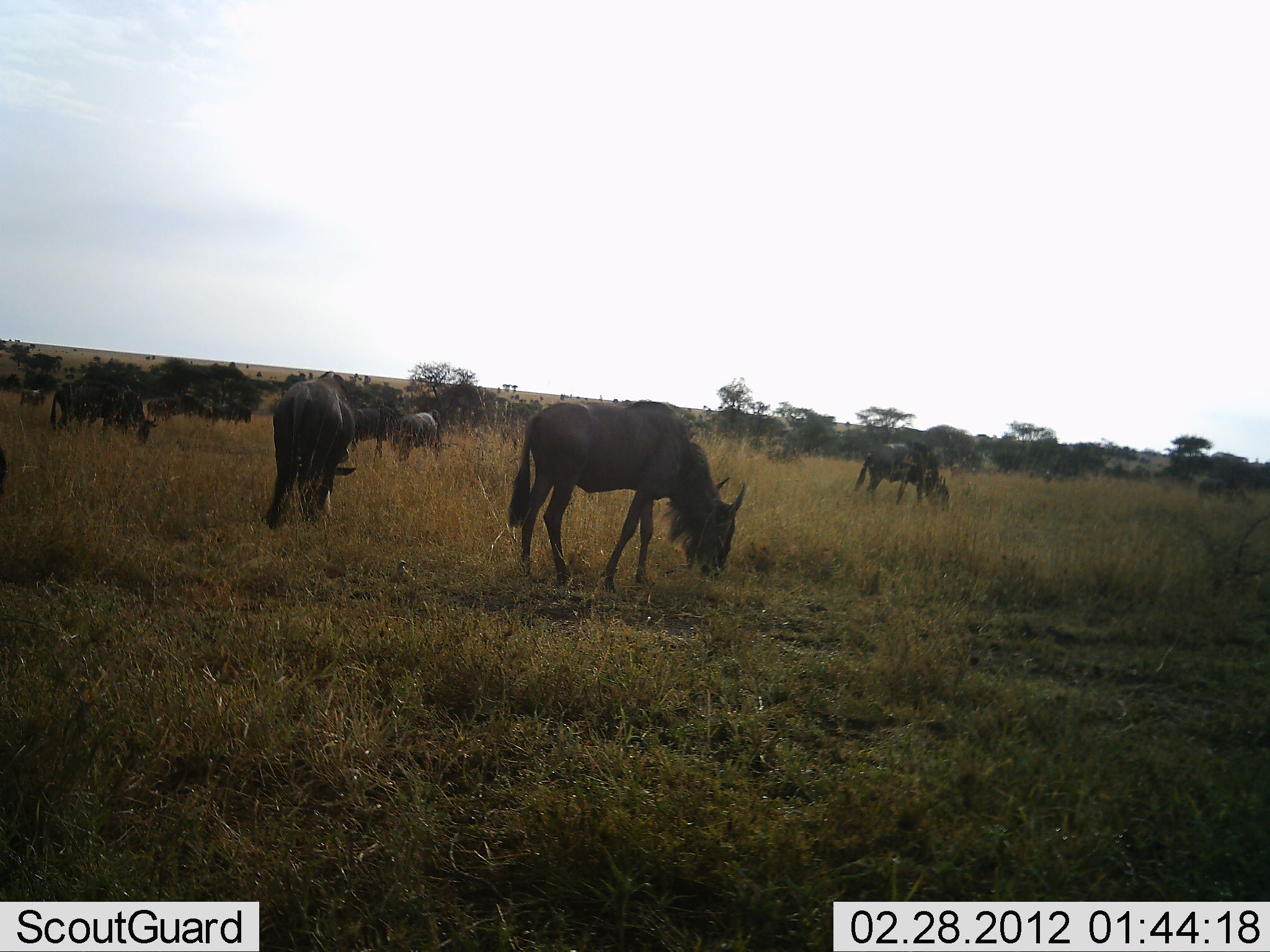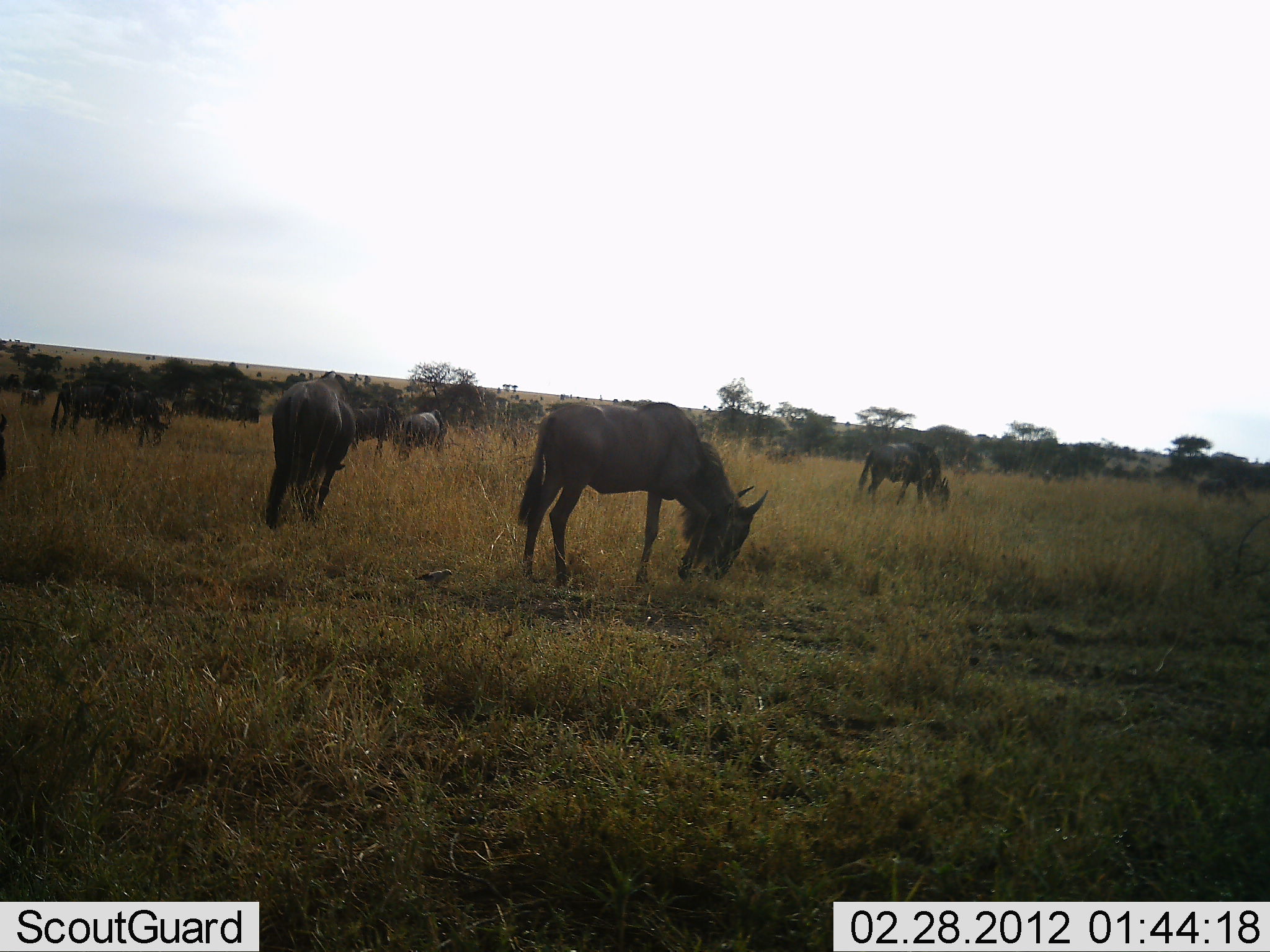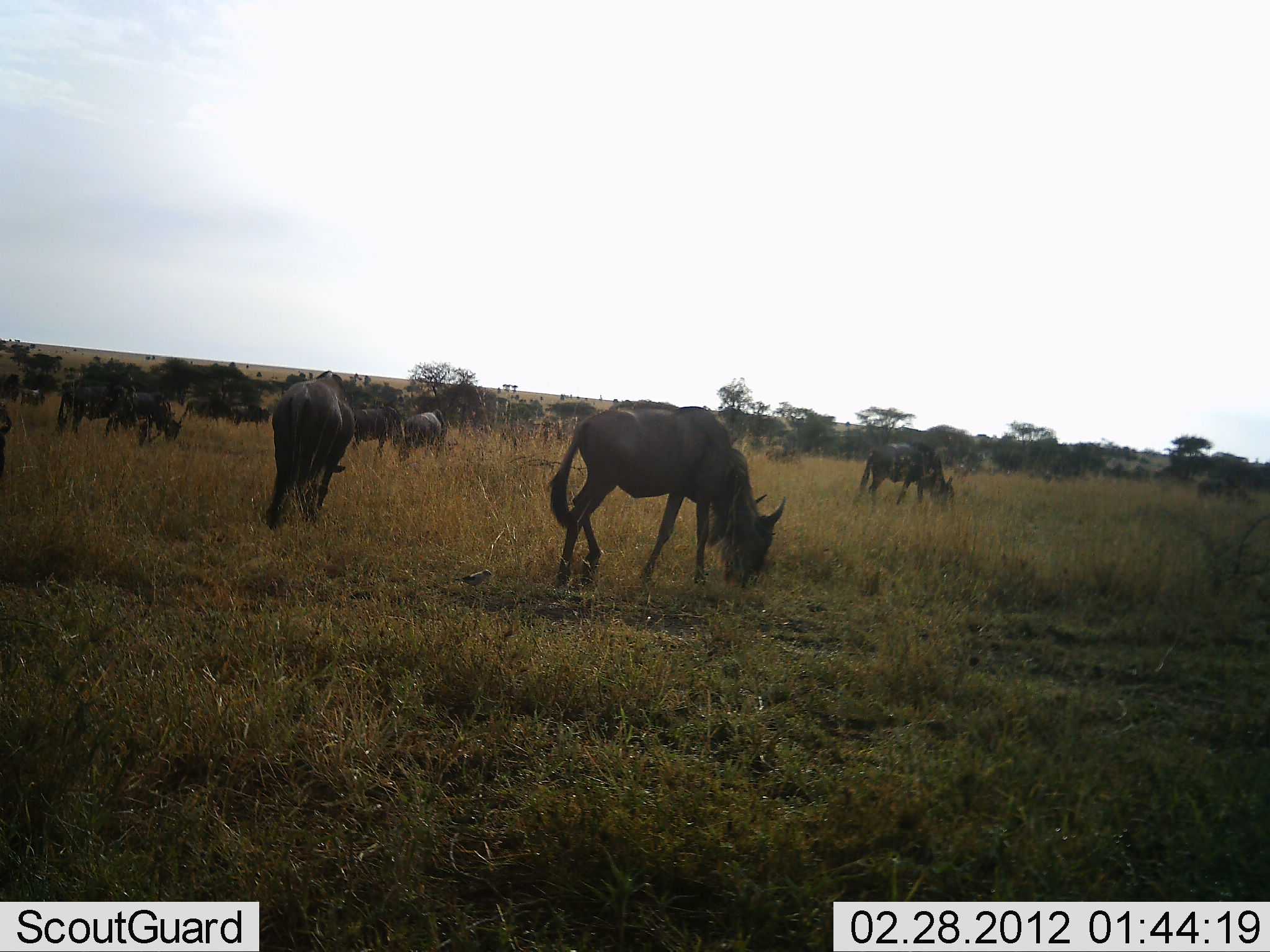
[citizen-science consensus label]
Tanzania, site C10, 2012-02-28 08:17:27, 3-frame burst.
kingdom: Animalia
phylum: Chordata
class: Mammalia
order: Artiodactyla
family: Bovidae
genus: Connochaetes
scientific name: Connochaetes taurinus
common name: blue wildebeest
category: wildebeest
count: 11-50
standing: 56%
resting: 6%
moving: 12%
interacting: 6%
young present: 0%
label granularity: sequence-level